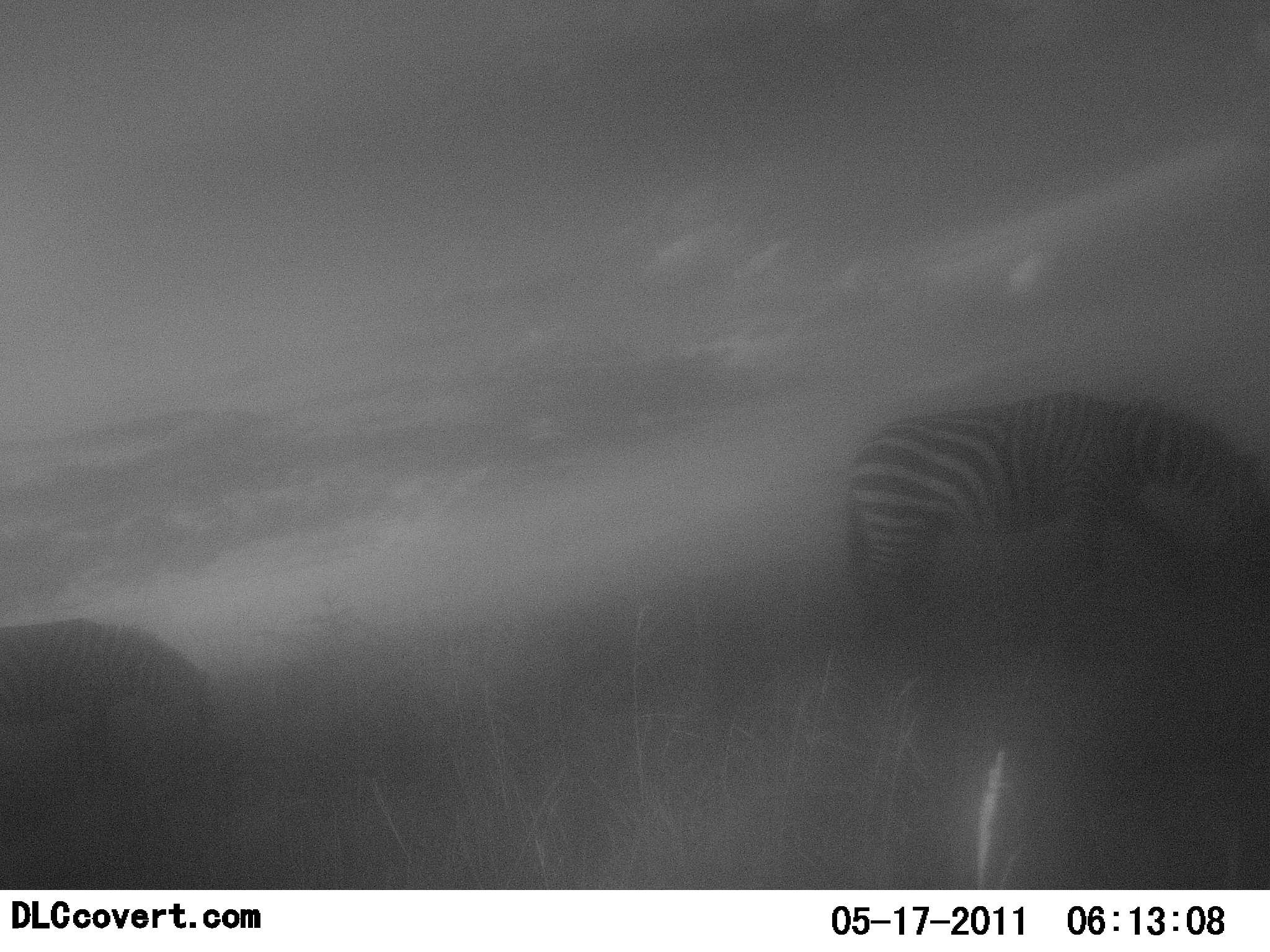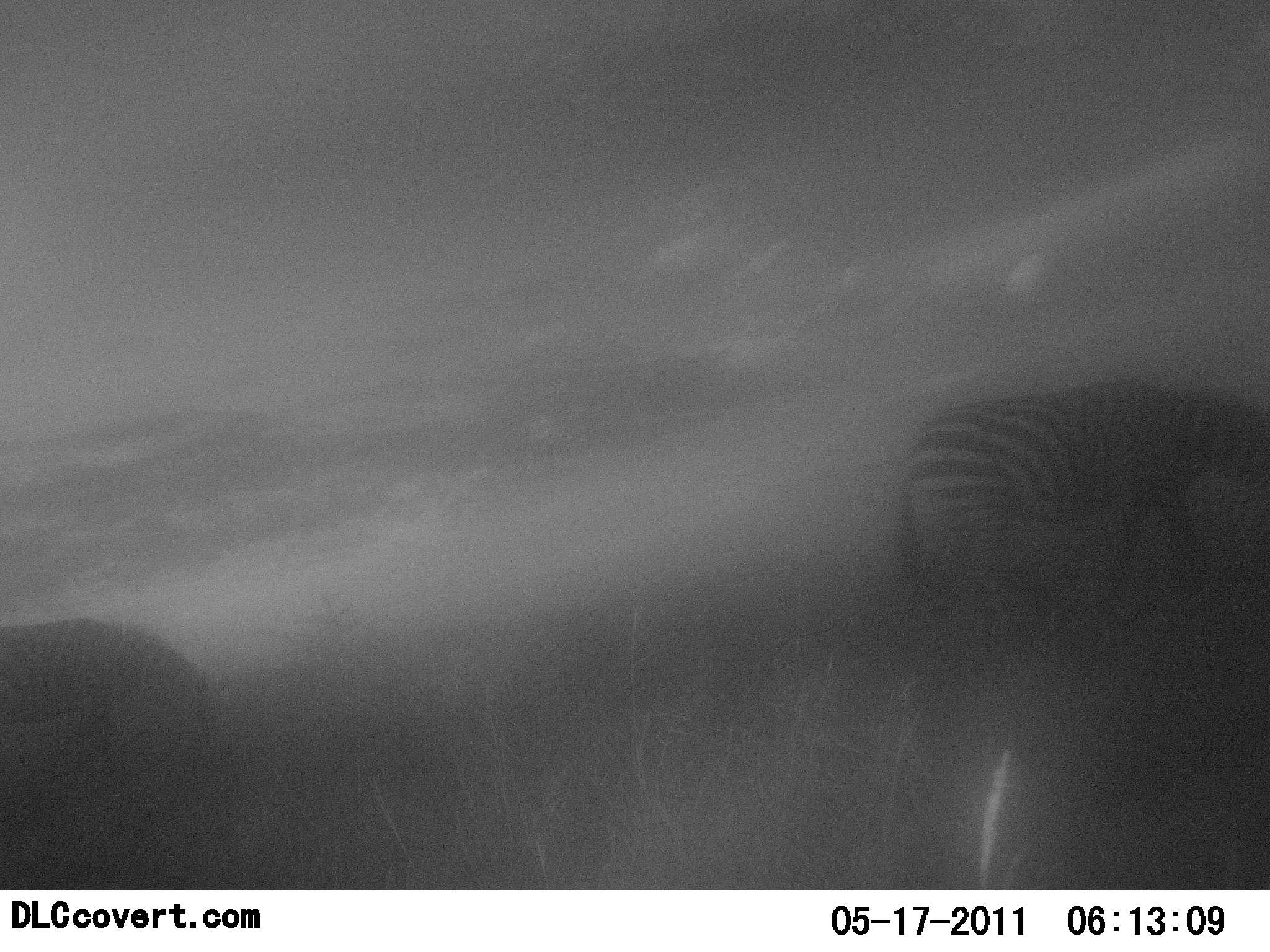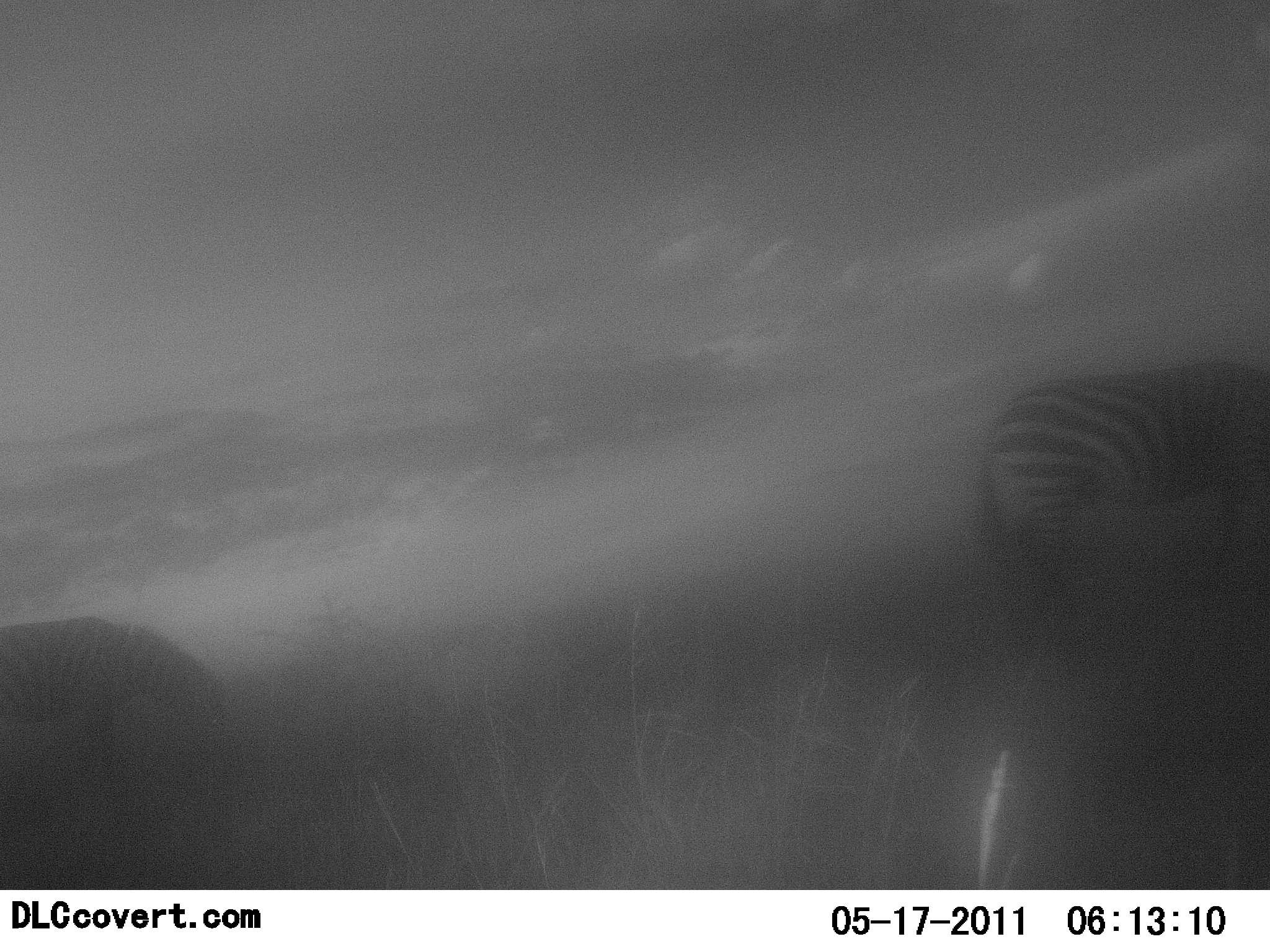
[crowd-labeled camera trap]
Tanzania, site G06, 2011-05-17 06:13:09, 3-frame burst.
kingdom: Animalia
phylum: Chordata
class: Mammalia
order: Perissodactyla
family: Equidae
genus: Equus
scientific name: Equus quagga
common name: plains zebra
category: zebra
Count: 2.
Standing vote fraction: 17%.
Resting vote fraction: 0%.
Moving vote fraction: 42%.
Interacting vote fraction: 0%.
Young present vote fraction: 0%.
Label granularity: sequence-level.